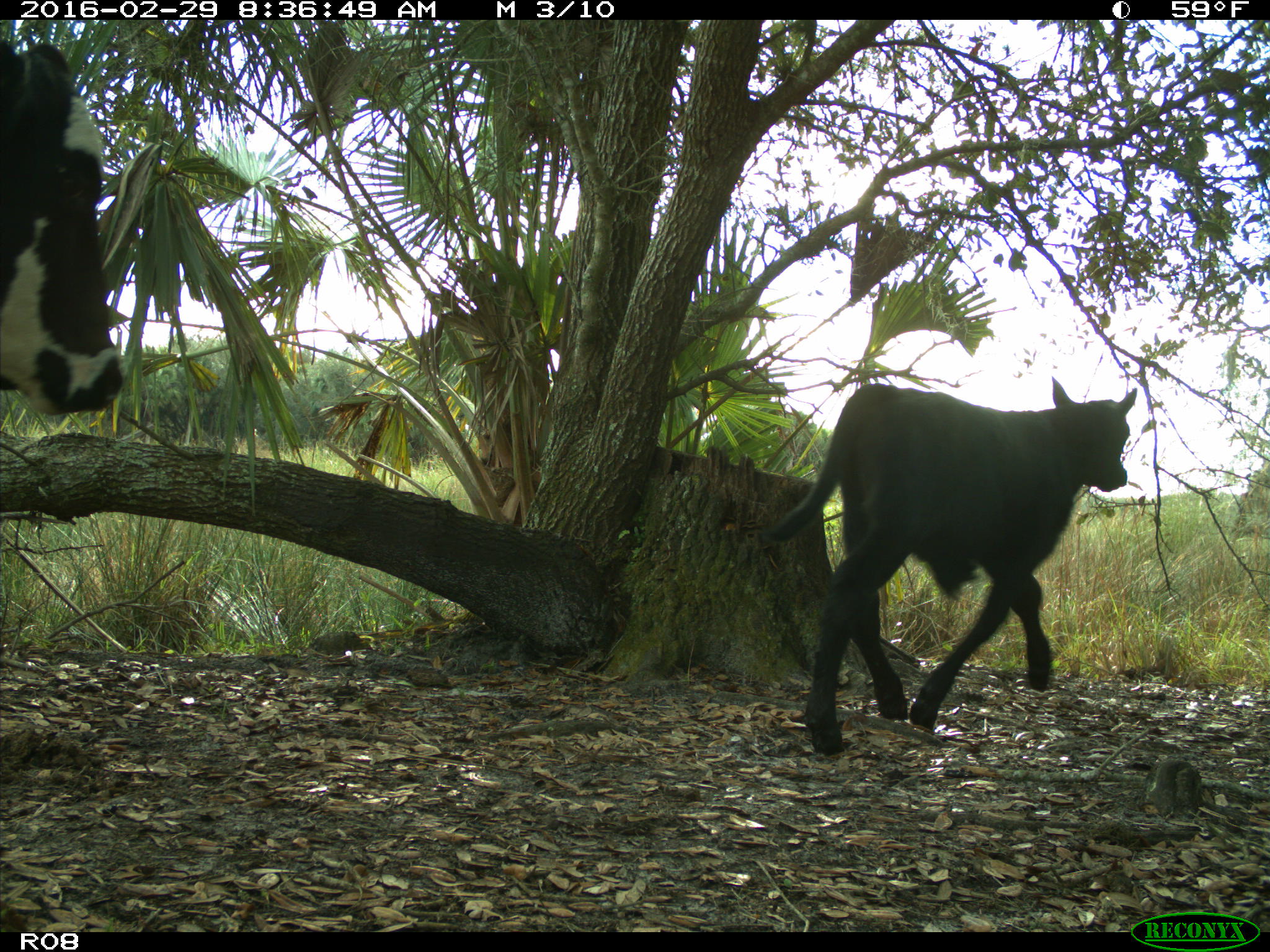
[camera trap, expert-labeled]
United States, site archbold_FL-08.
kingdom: Animalia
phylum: Chordata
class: Mammalia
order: Artiodactyla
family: Bovidae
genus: Bos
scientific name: Bos taurus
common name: domestic cow